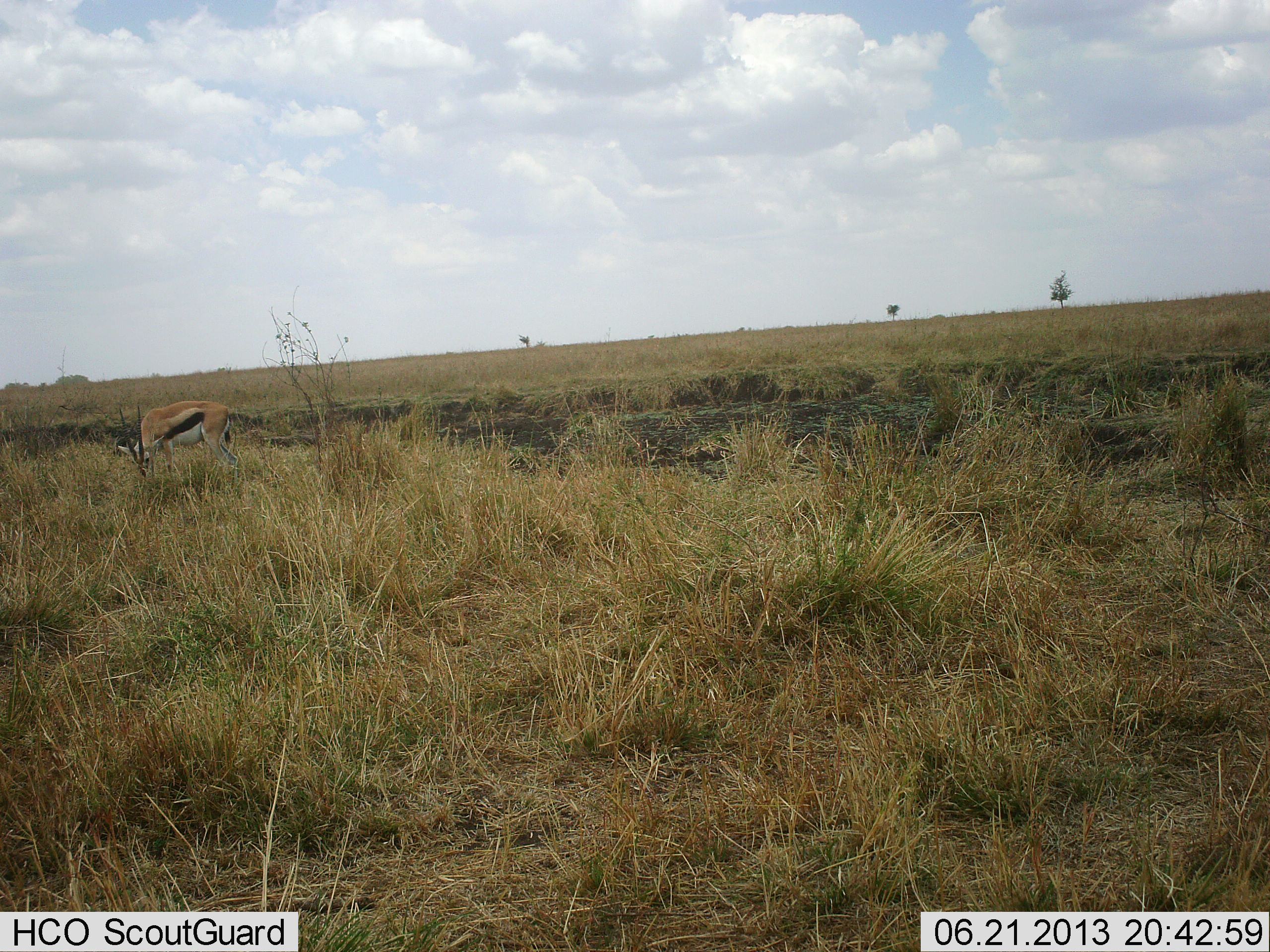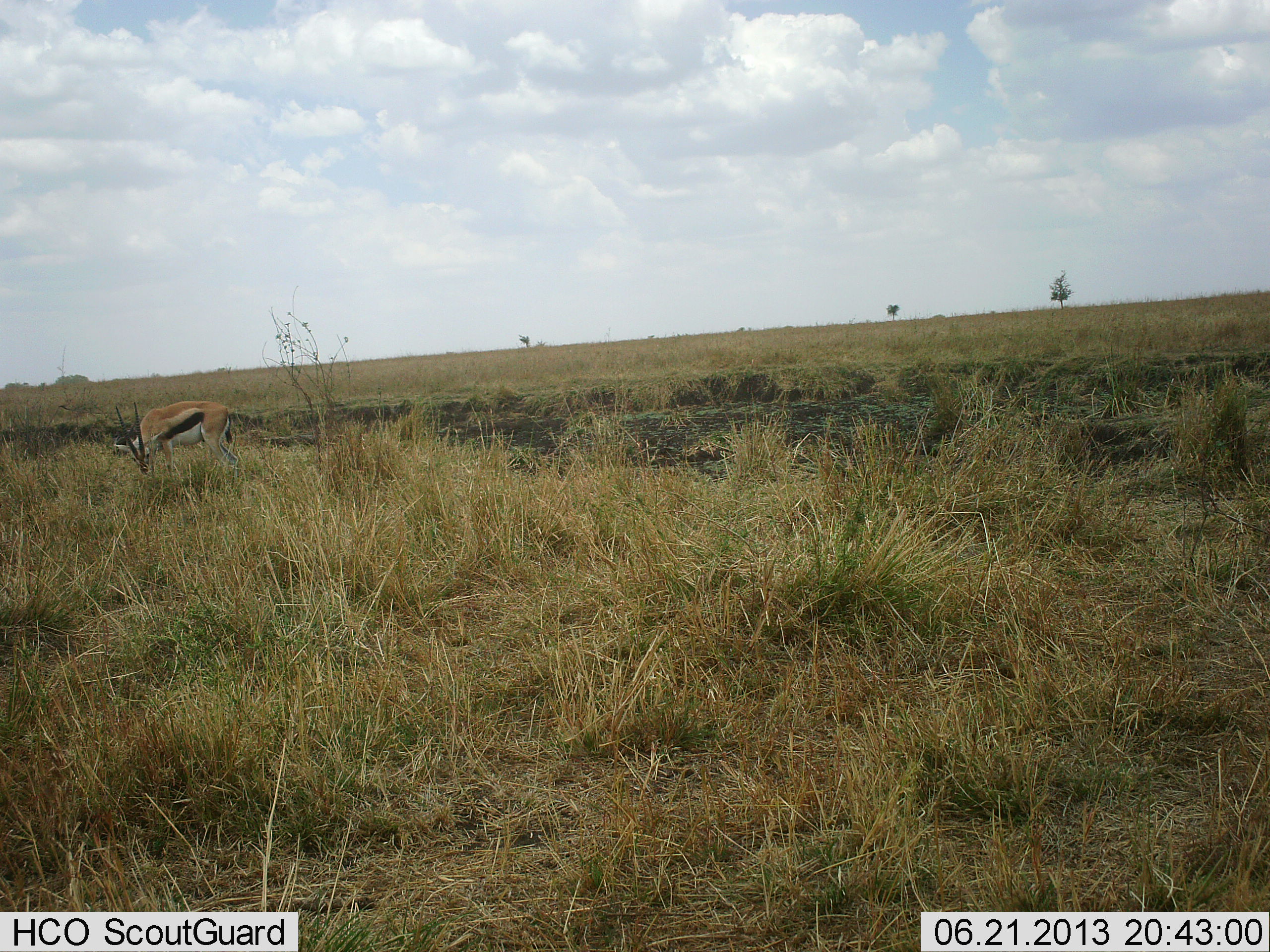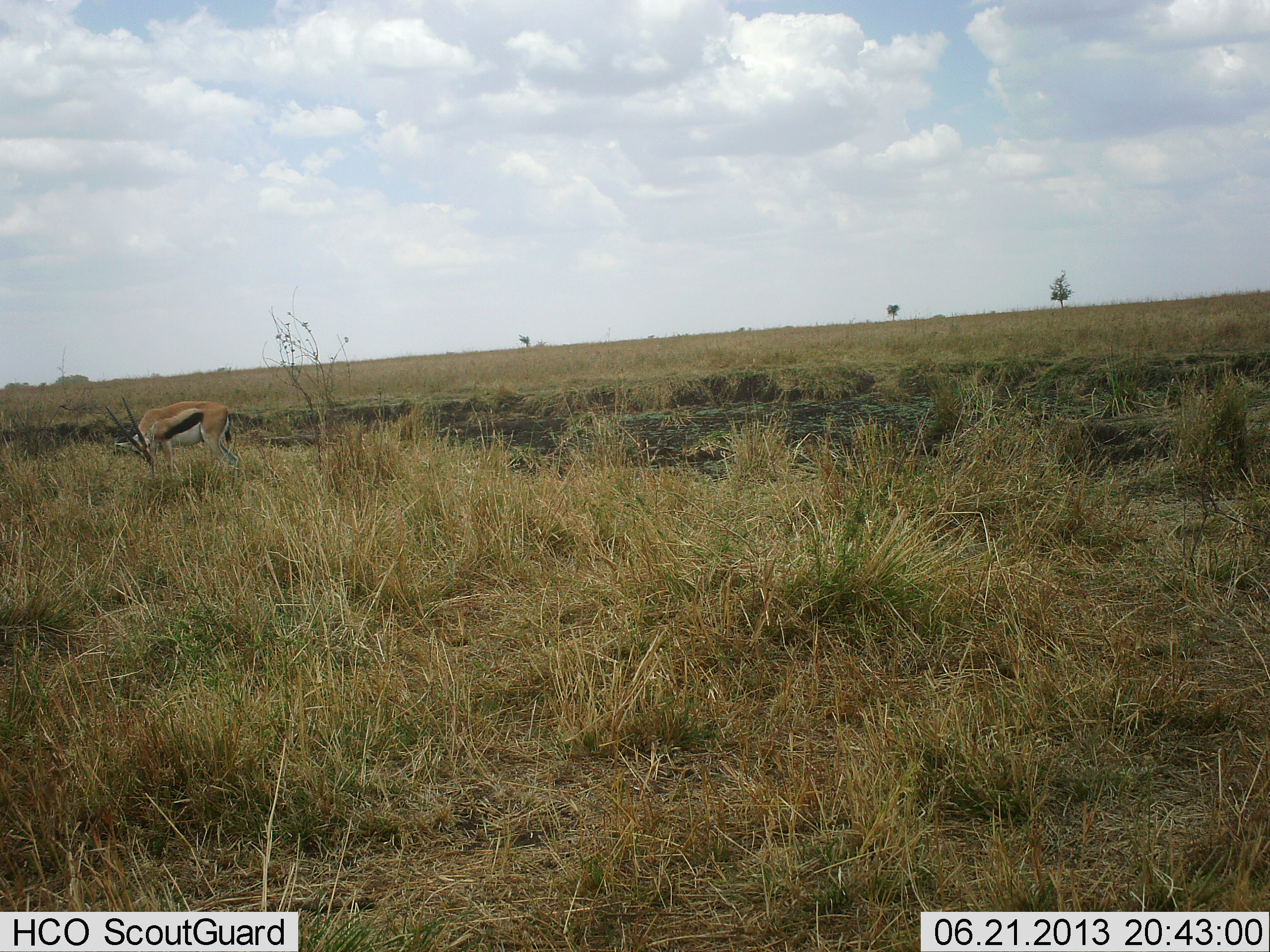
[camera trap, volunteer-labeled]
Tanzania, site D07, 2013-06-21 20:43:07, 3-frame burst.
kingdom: Animalia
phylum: Chordata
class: Mammalia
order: Artiodactyla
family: Bovidae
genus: Eudorcas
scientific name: Eudorcas thomsonii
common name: thomson's gazelle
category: gazellethomsons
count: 1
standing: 35%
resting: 0%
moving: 0%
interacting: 0%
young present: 0%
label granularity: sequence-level